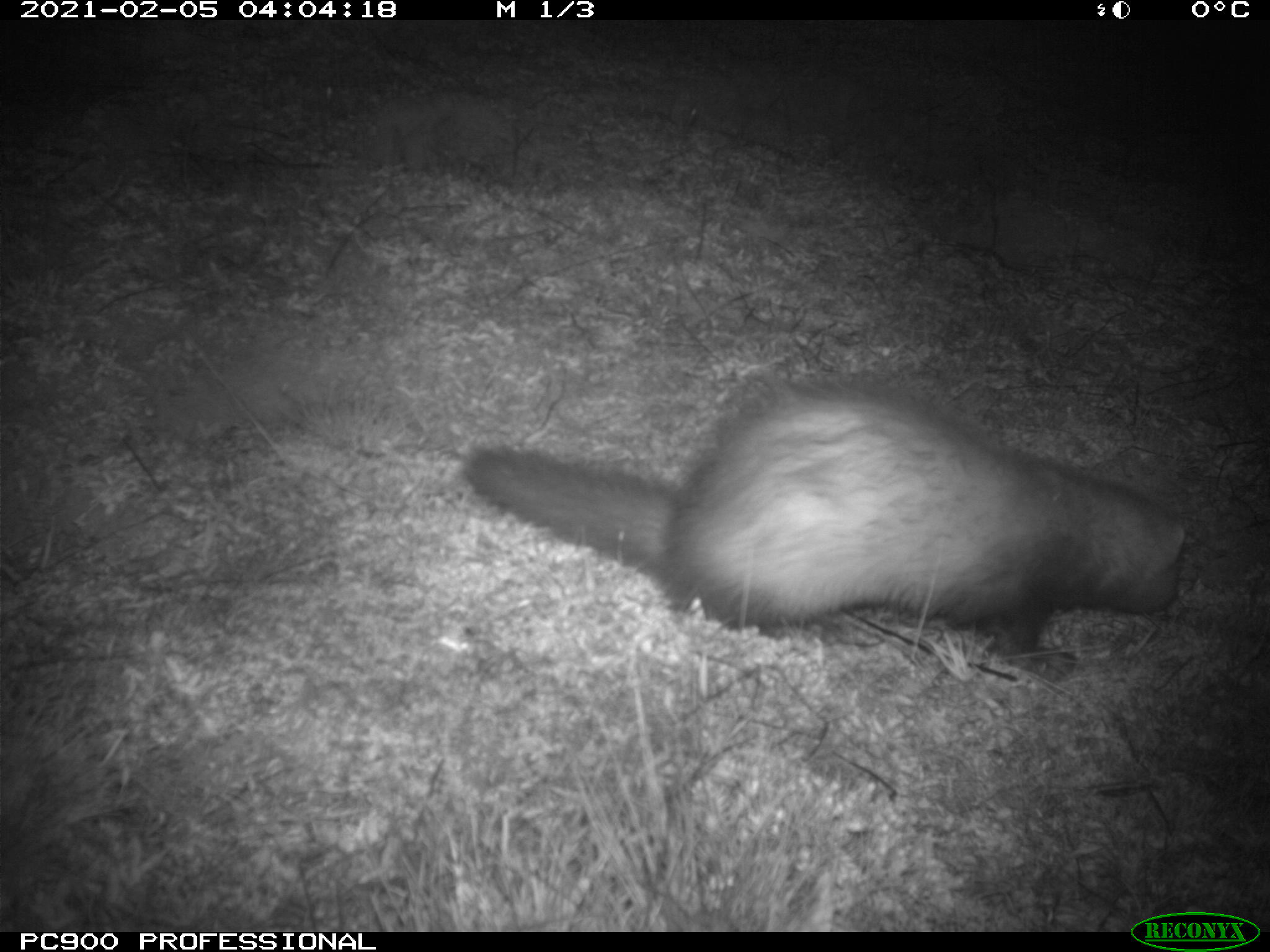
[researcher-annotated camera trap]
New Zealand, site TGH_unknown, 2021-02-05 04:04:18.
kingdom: Animalia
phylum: Chordata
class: Mammalia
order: Carnivora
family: Mustelidae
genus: Mustela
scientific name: Mustela furo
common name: ferret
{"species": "ferret (Mustela furo)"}